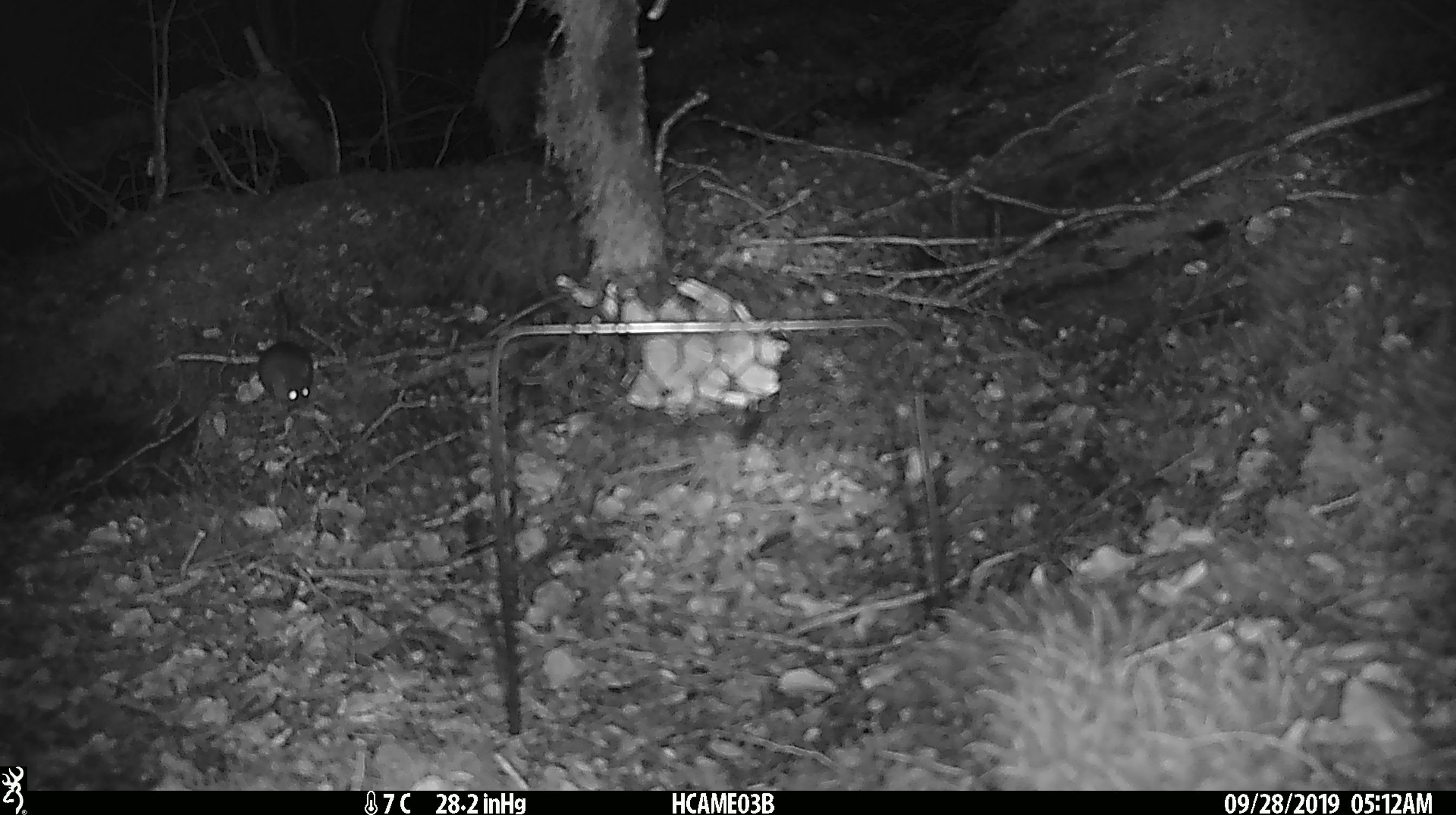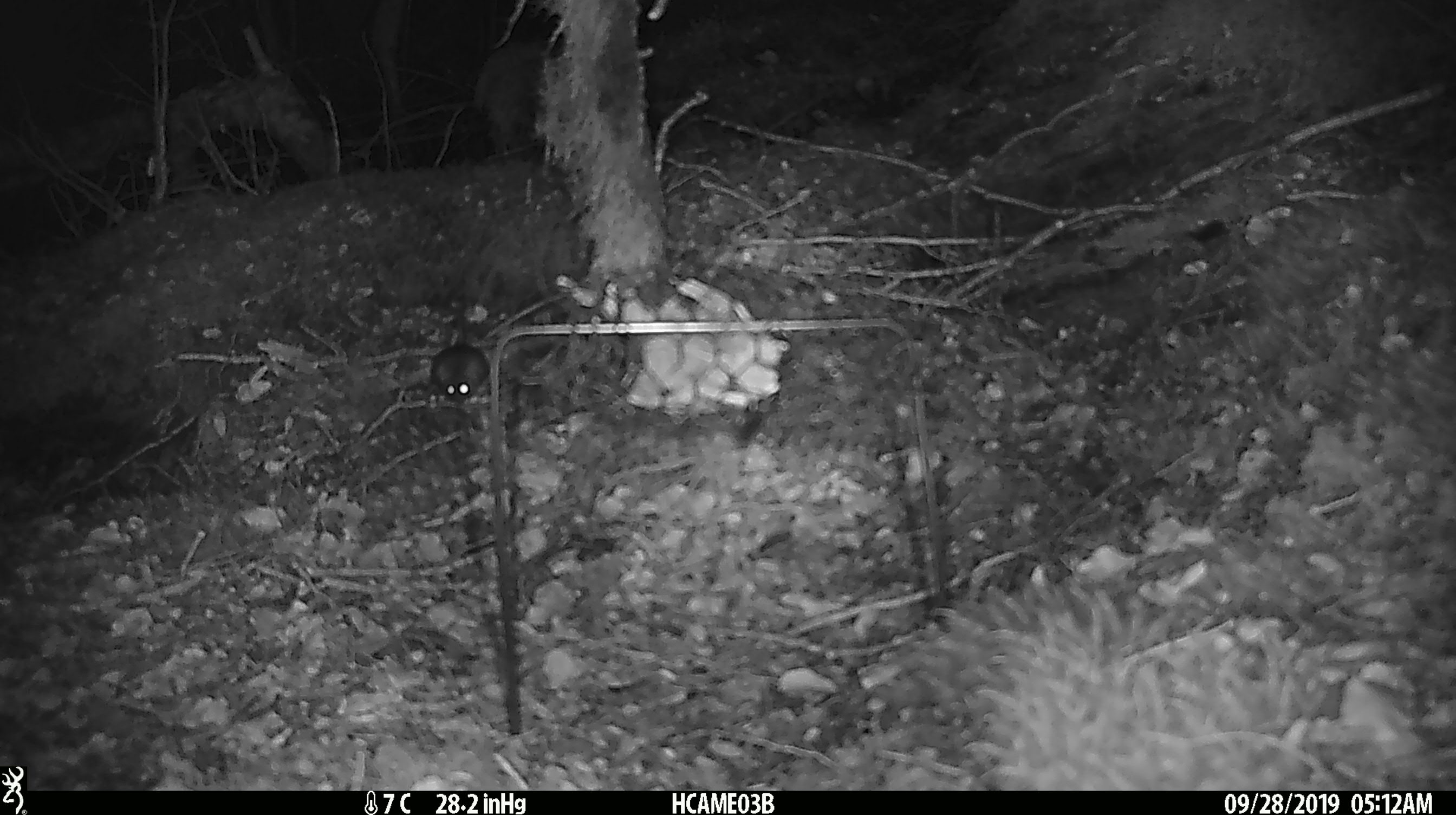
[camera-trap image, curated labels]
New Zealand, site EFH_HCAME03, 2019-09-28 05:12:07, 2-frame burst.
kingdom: Animalia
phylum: Chordata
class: Mammalia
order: Rodentia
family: Muridae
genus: Mus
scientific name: Mus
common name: mouse